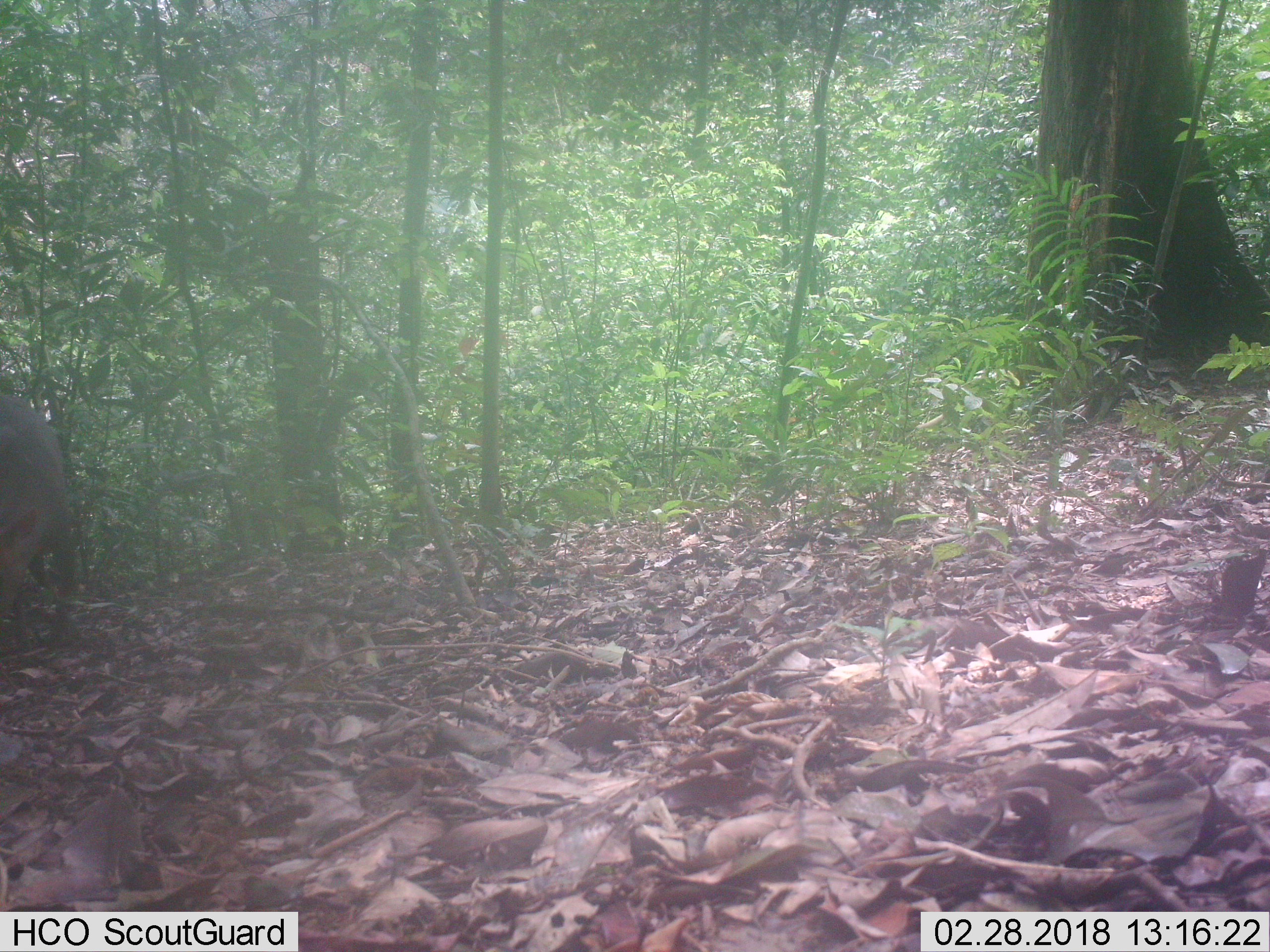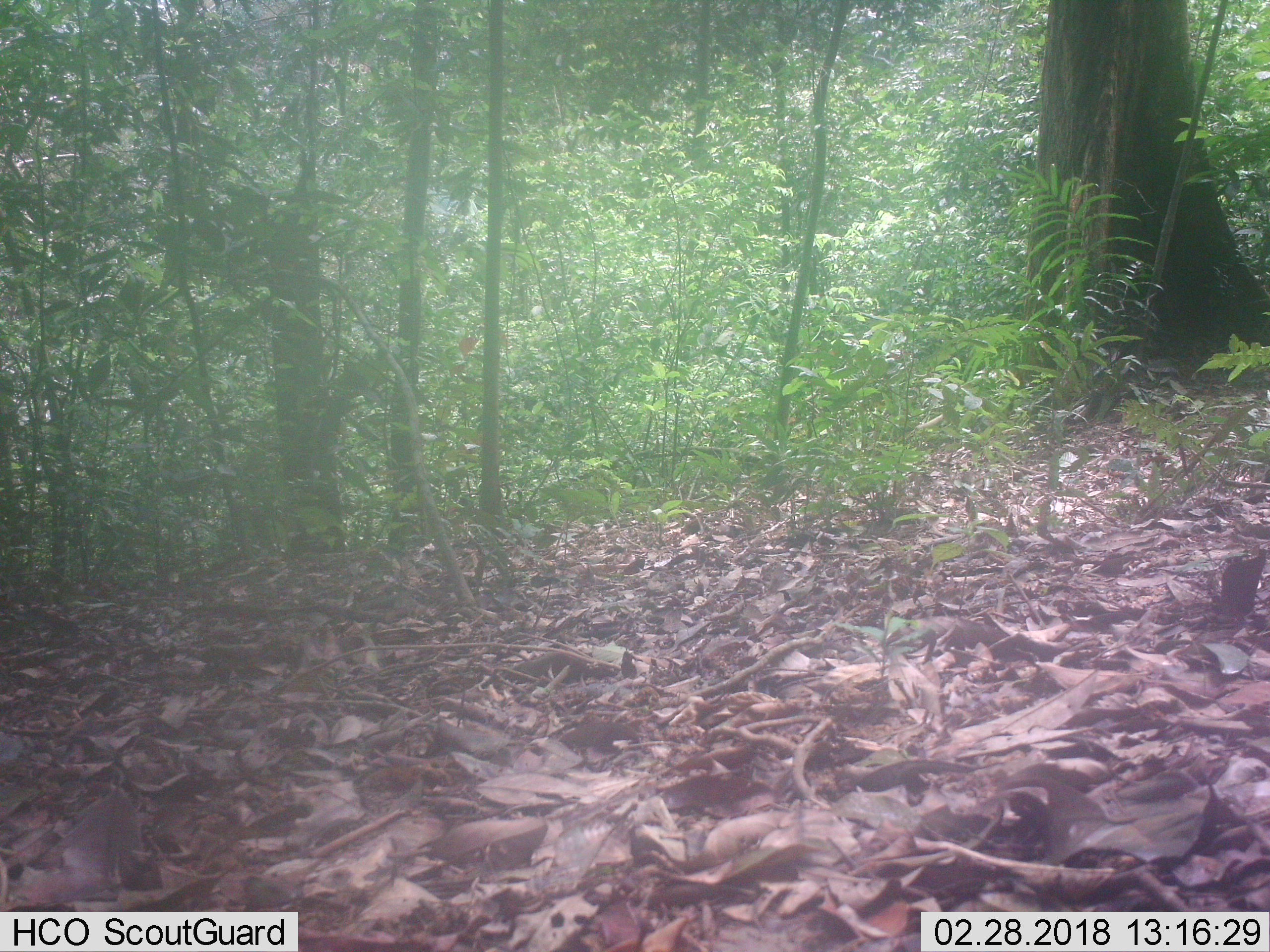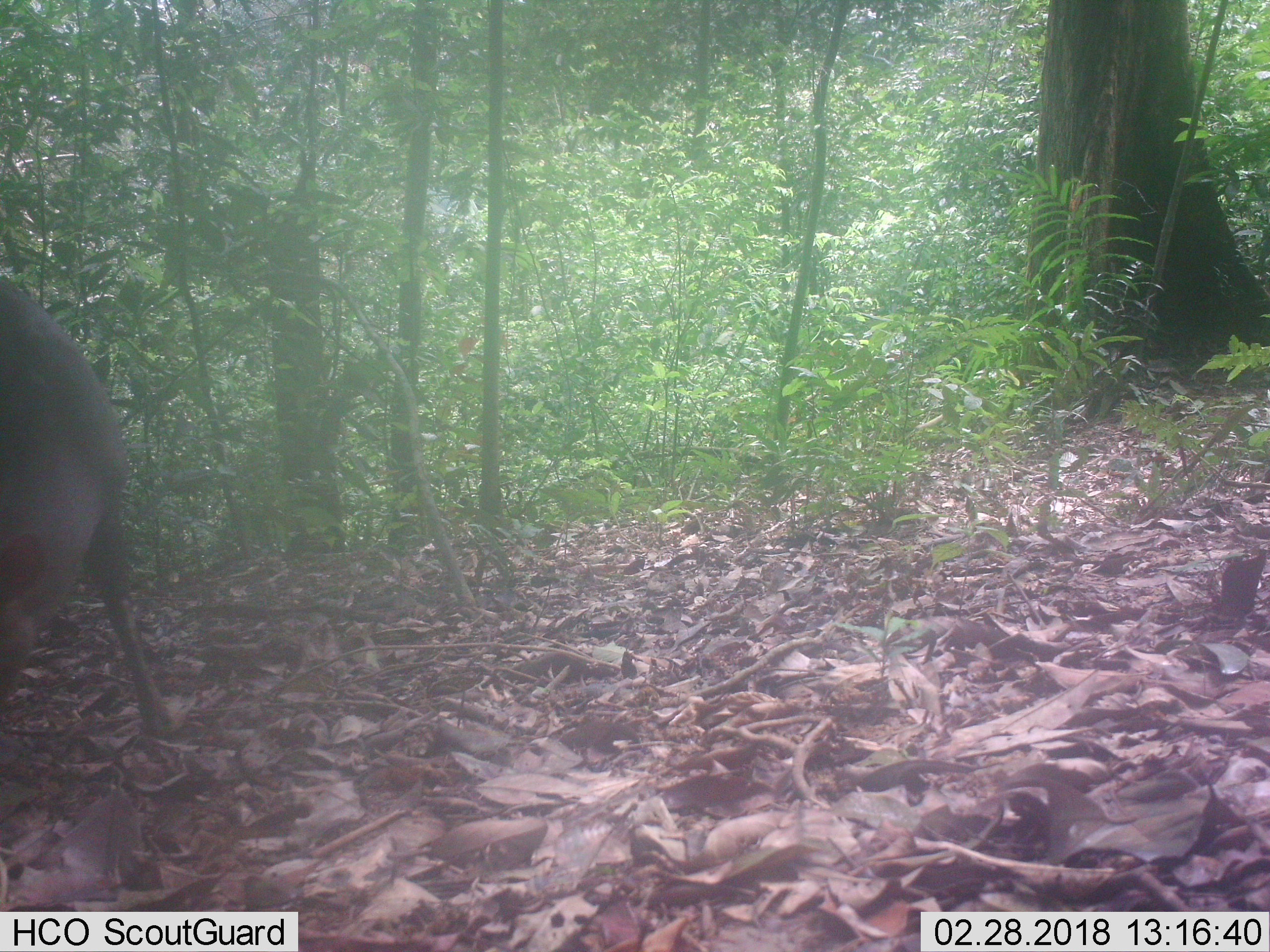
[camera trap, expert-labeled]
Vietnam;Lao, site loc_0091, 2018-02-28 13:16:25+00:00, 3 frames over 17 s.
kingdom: Animalia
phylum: Chordata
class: Mammalia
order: Artiodactyla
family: Cervidae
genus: Muntiacus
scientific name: Muntiacus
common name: muntjacs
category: unidentified muntjac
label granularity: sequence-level